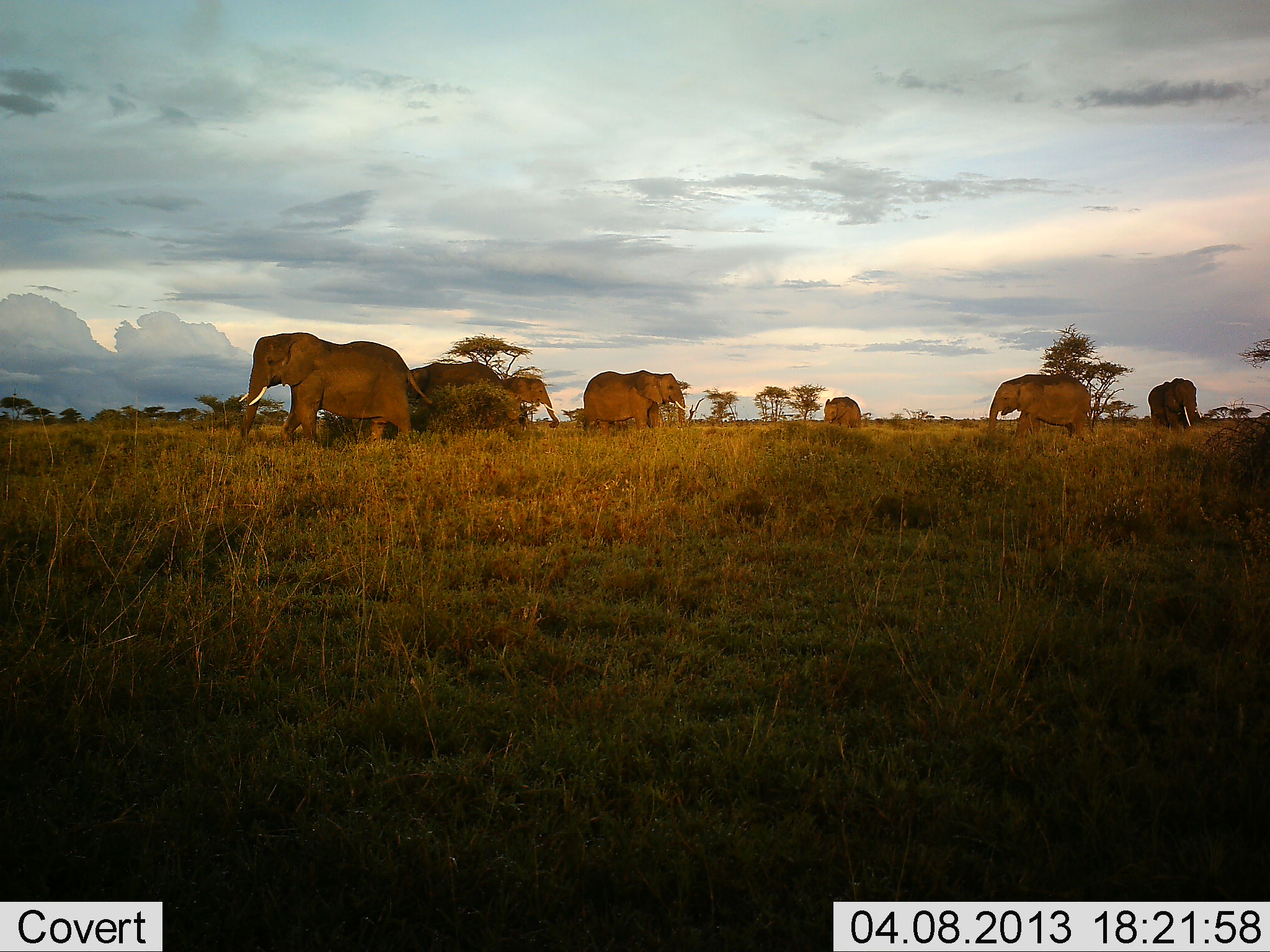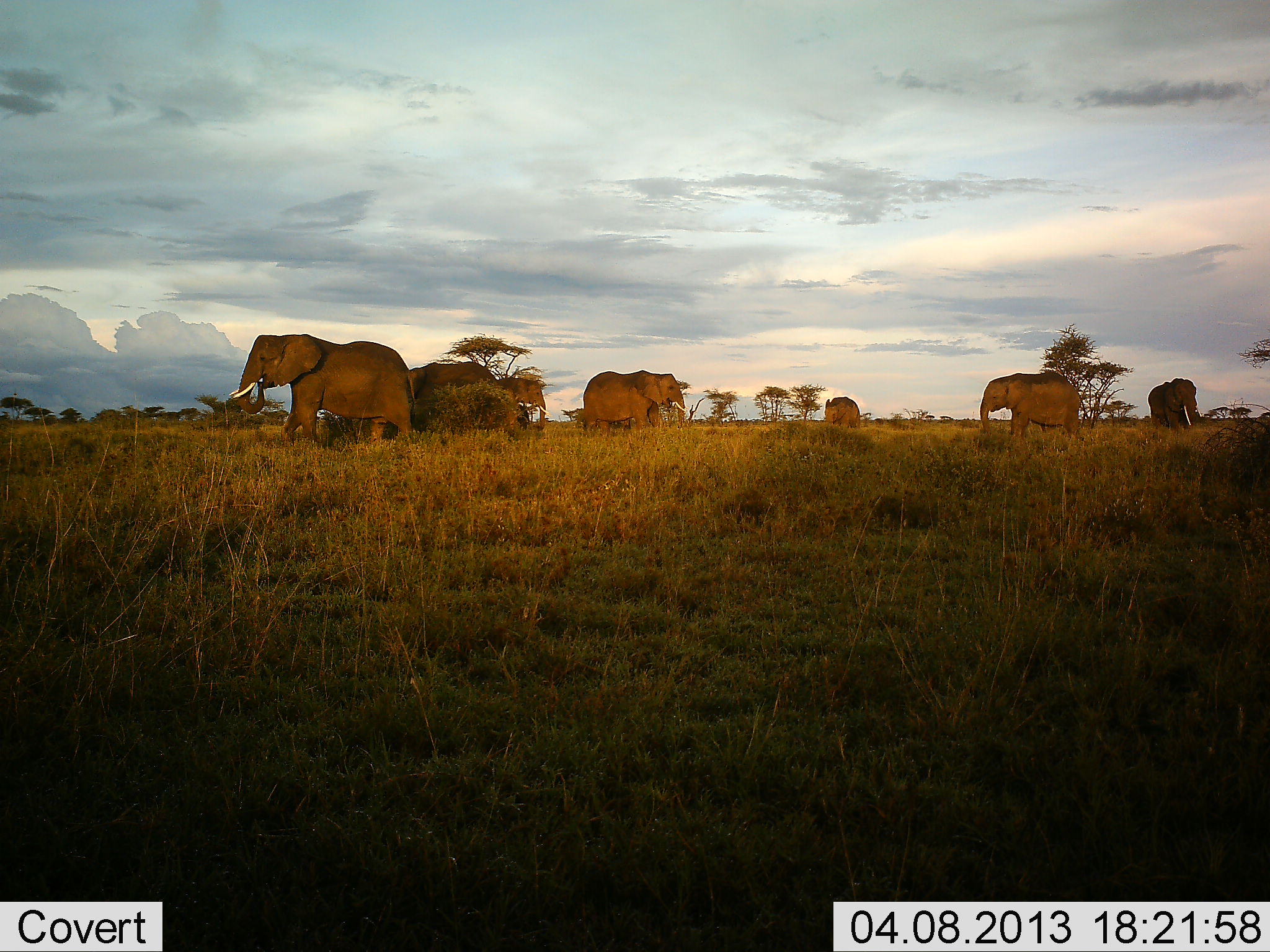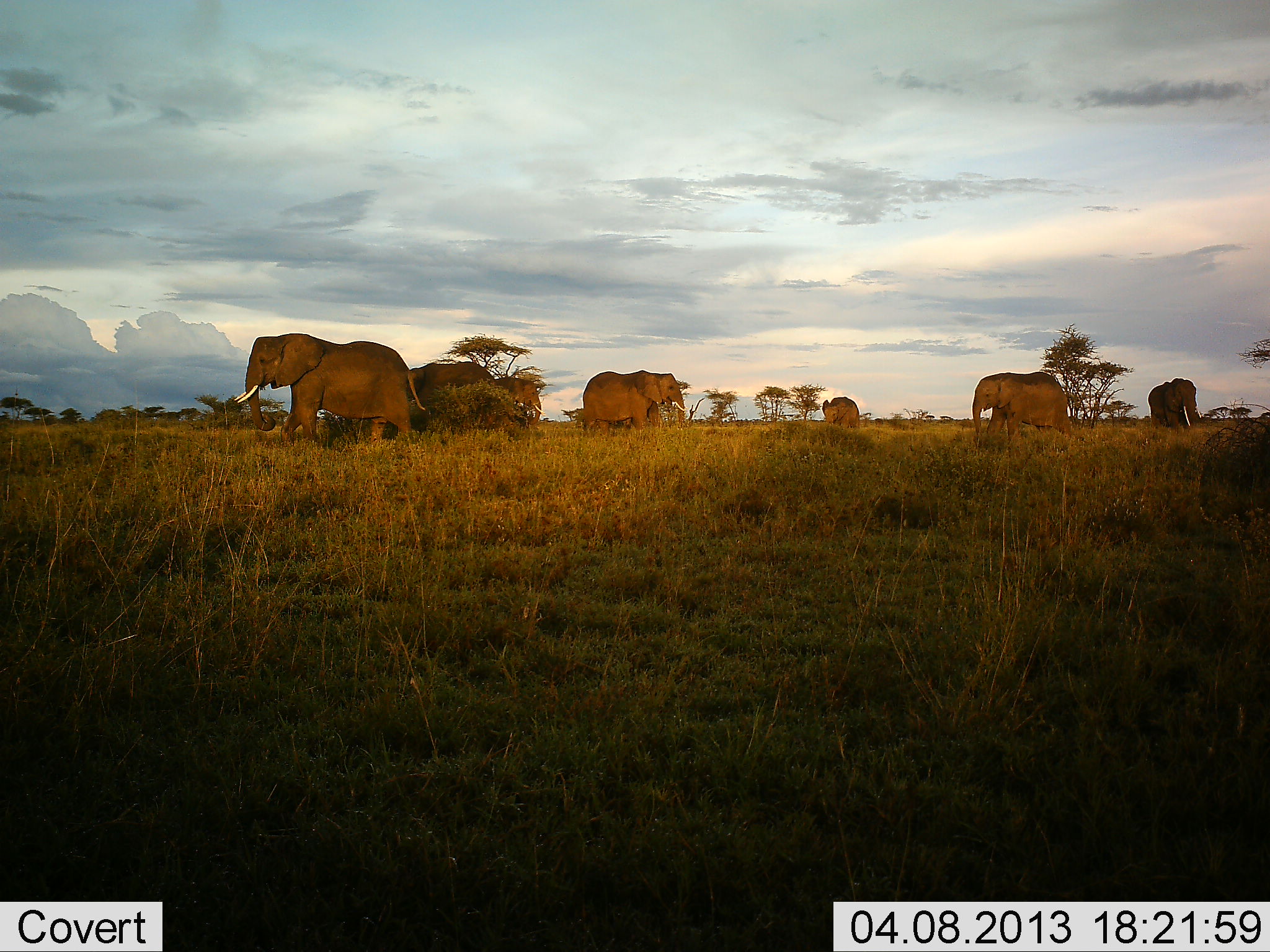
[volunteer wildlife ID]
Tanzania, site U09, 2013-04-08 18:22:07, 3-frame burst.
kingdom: Animalia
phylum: Chordata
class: Mammalia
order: Proboscidea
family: Elephantidae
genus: Loxodonta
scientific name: Loxodonta africana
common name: african bush elephant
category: elephant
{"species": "elephant (african bush elephant) (Loxodonta africana)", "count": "7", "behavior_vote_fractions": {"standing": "77%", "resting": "0%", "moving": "42%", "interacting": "4%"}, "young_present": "4%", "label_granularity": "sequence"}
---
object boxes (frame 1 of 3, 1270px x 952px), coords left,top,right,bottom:
animal: 240,332,432,449; 987,373,1092,439; 406,363,504,425; 583,372,685,431; 502,376,561,428; 1148,377,1202,431; 824,396,861,430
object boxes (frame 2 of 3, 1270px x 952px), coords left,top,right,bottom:
animal: 228,334,414,442; 584,369,685,436; 980,373,1082,438; 409,362,499,431; 1147,377,1204,428; 499,376,550,431; 825,397,863,429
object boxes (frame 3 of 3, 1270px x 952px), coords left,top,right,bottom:
animal: 233,334,424,447; 972,372,1075,441; 581,370,685,437; 409,361,496,418; 1147,377,1203,433; 495,376,546,426; 821,396,859,427